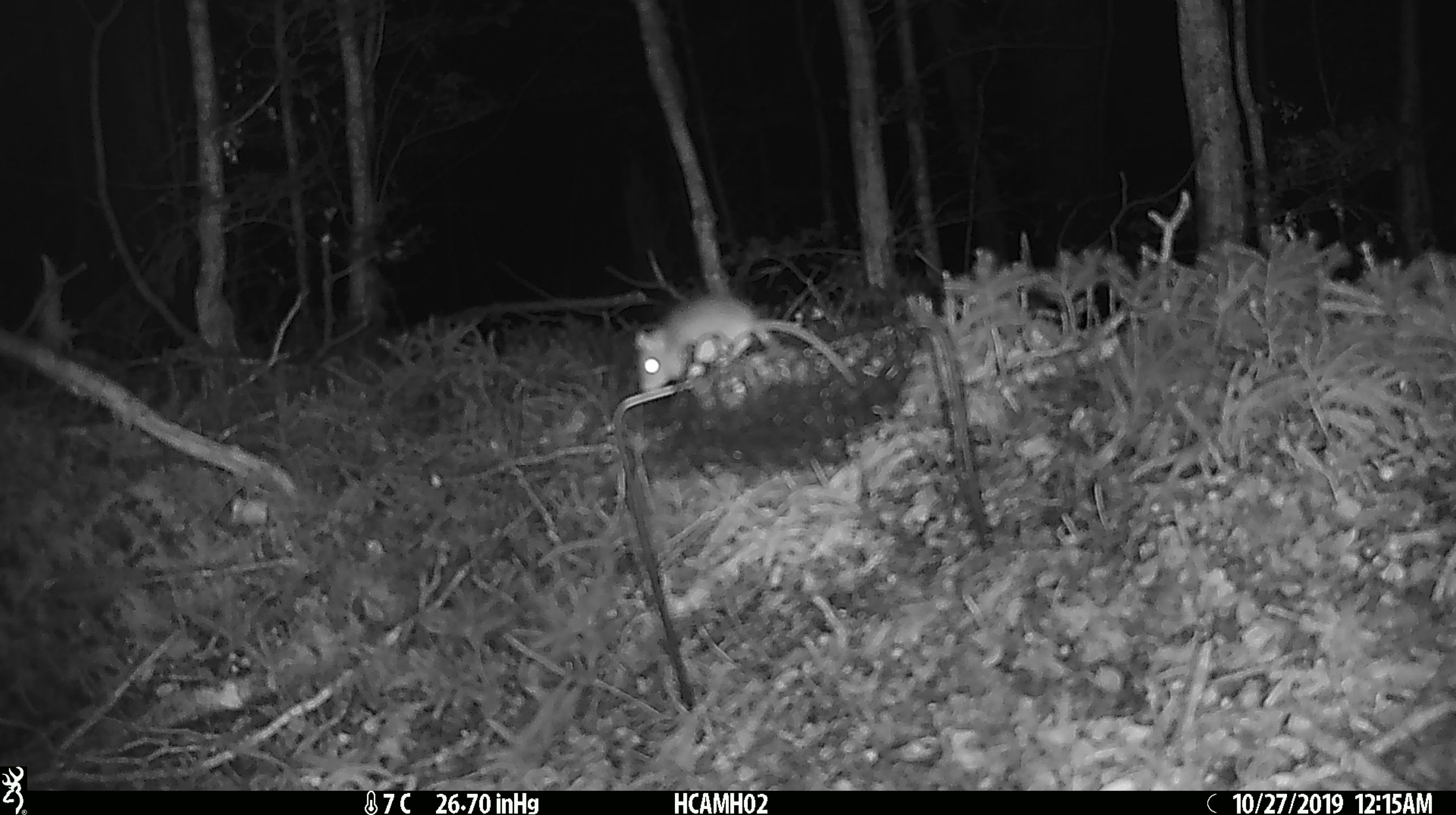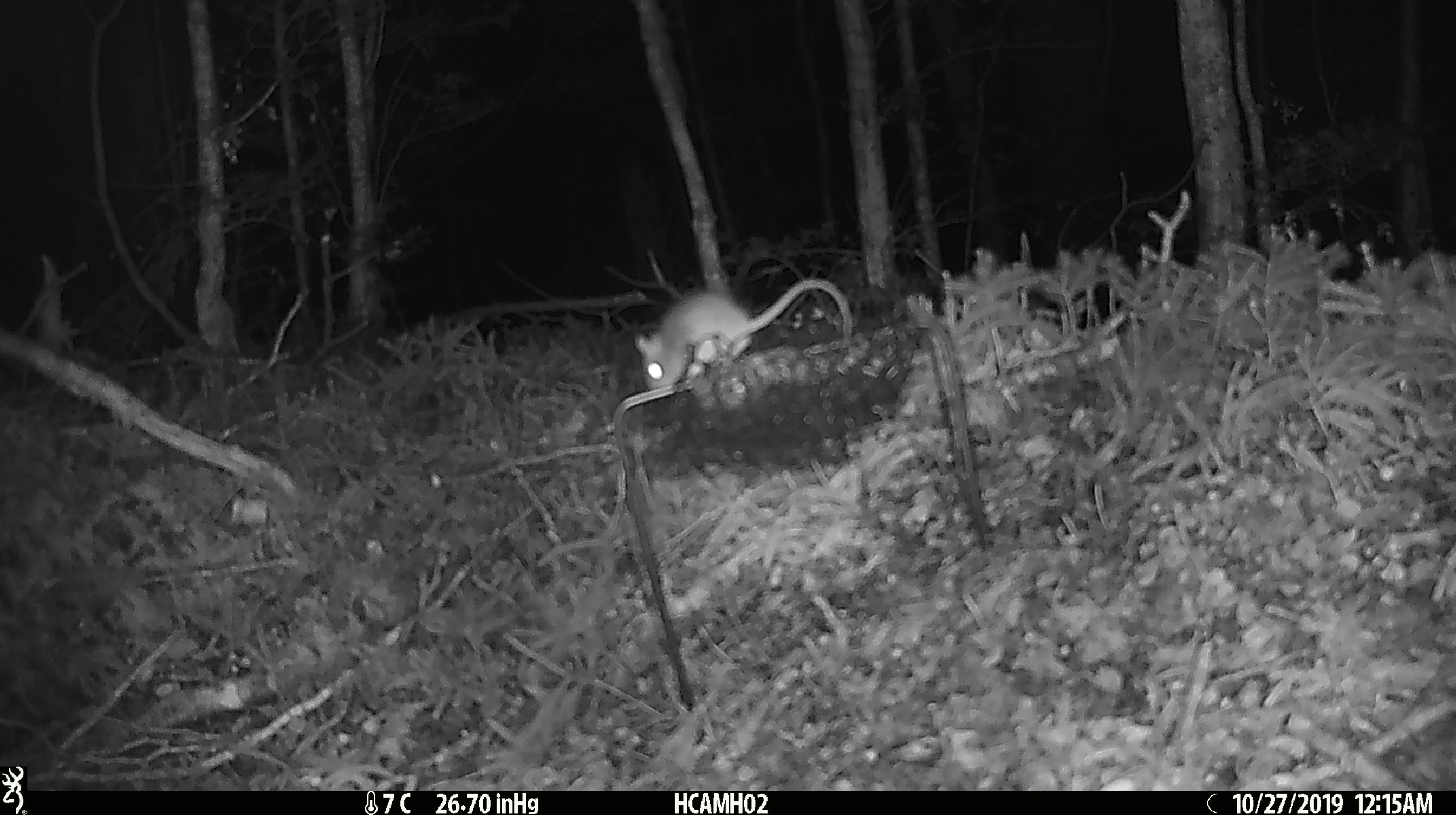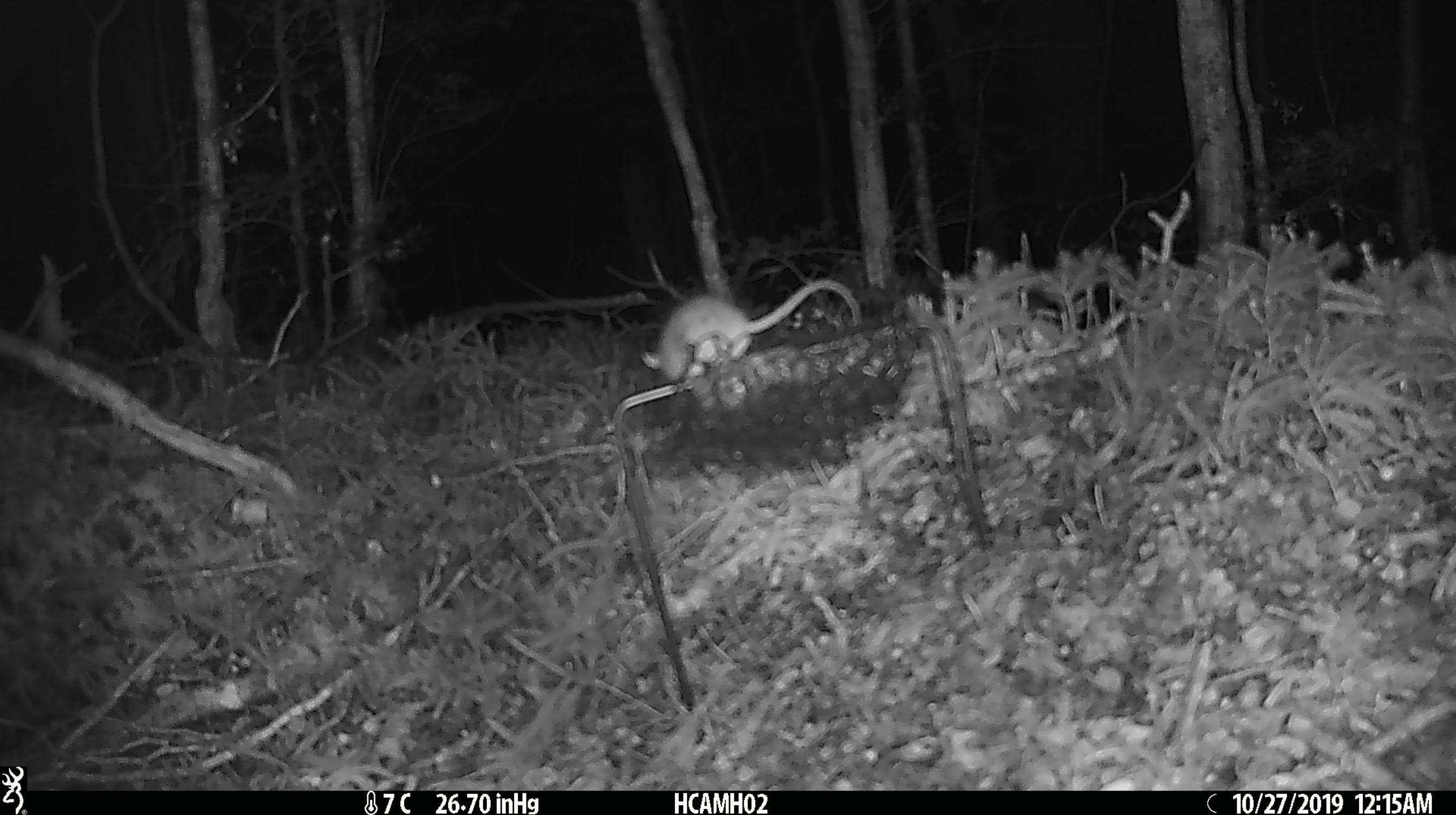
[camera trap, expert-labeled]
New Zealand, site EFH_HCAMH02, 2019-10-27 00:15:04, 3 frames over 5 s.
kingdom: Animalia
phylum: Chordata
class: Mammalia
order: Rodentia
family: Muridae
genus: Mus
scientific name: Mus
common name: mouse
Mouse (Mus).